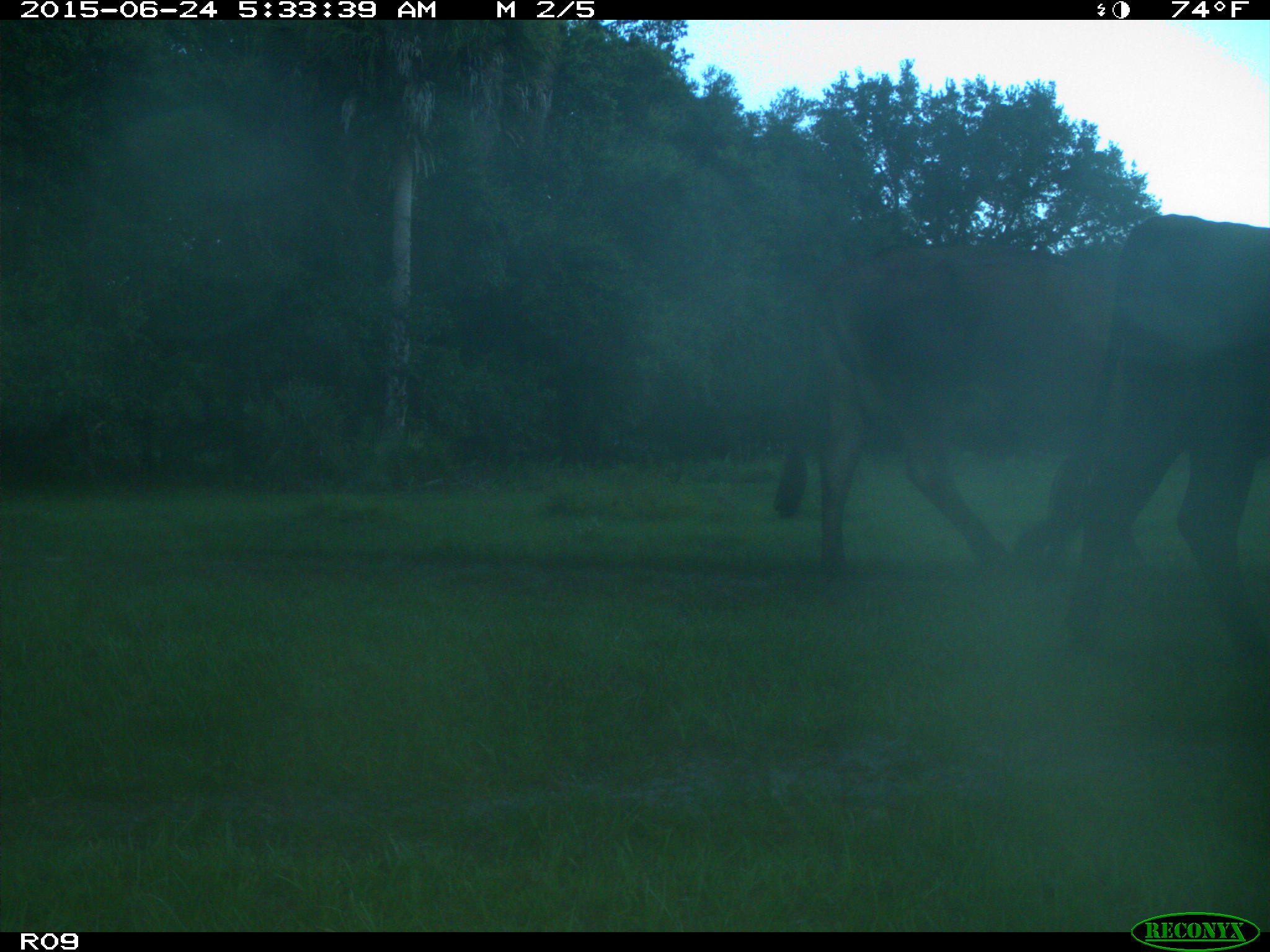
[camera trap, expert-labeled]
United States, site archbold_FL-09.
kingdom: Animalia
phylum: Chordata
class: Mammalia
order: Artiodactyla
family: Bovidae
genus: Bos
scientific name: Bos taurus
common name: domestic cow